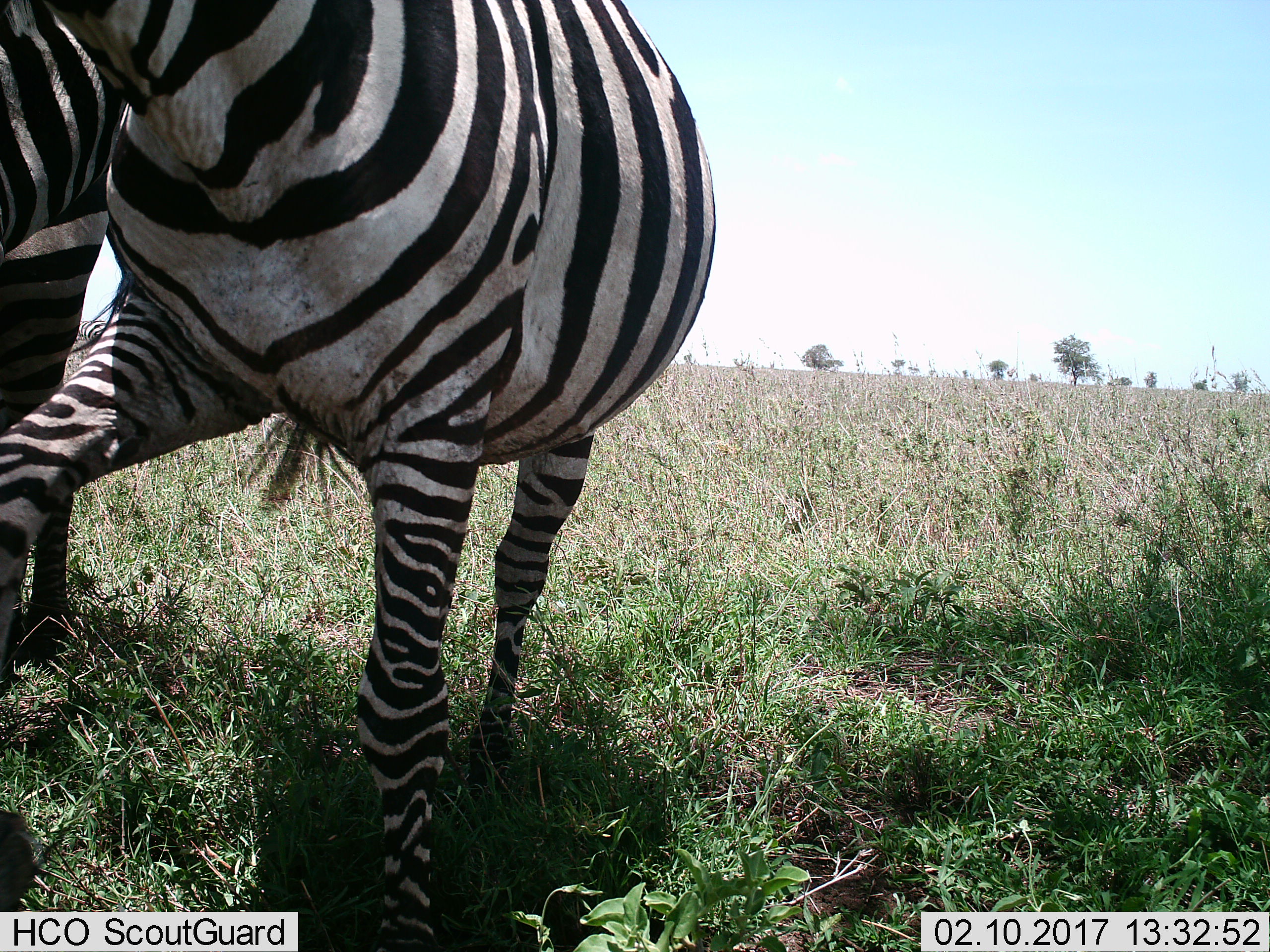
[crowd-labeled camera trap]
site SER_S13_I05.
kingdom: Animalia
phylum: Chordata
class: Mammalia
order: Perissodactyla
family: Equidae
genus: Equus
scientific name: Equus quagga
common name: plains zebra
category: zebraplains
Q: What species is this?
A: Zebraplains (plains zebra) (Equus quagga).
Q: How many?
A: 2.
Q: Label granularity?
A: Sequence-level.